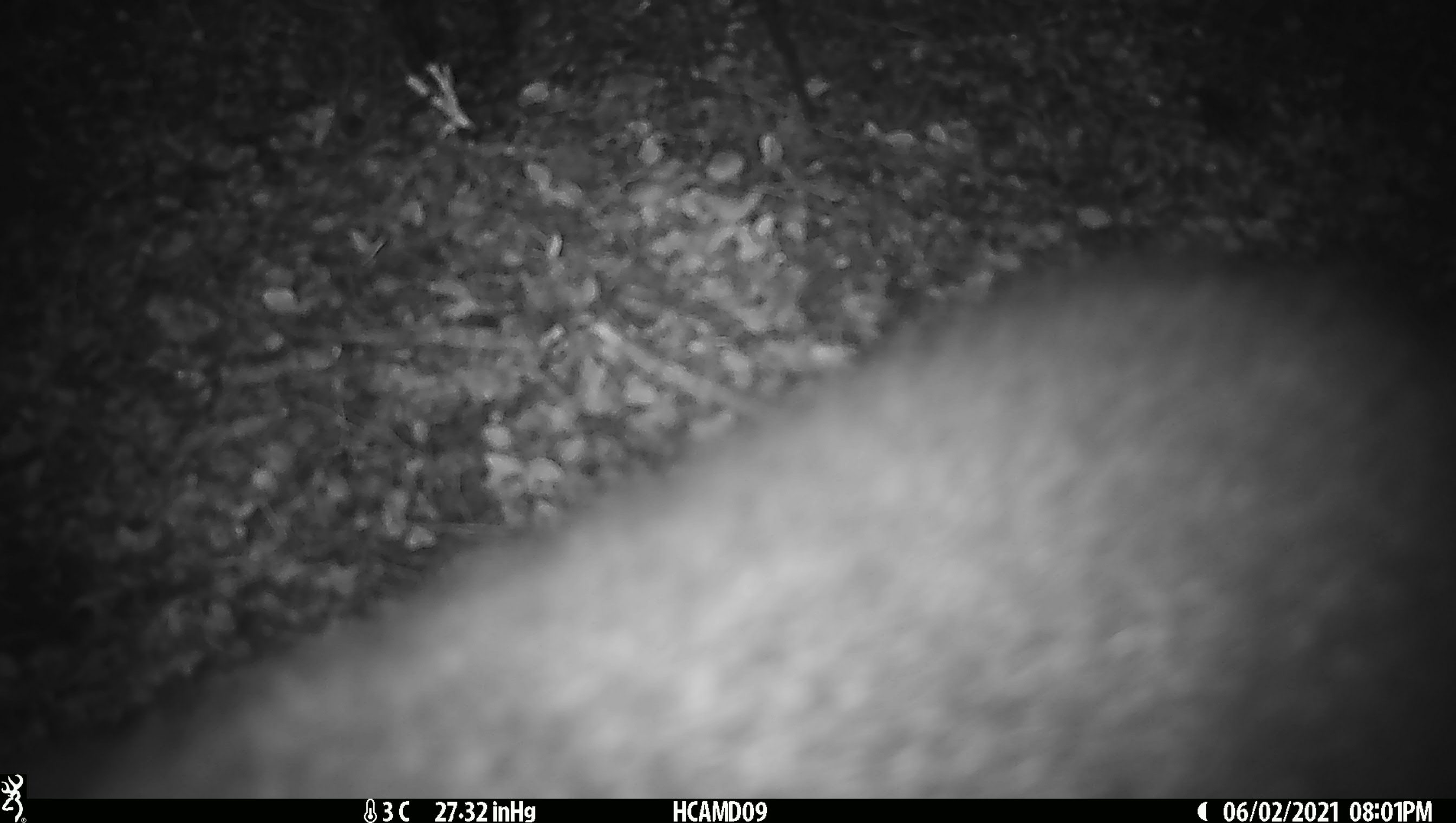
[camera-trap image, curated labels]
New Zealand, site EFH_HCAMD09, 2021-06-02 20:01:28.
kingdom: Animalia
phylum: Chordata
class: Mammalia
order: Diprotodontia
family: Phalangeridae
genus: Trichosurus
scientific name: Trichosurus vulpecula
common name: common brushtail possum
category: possum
Possum (common brushtail possum) (Trichosurus vulpecula).